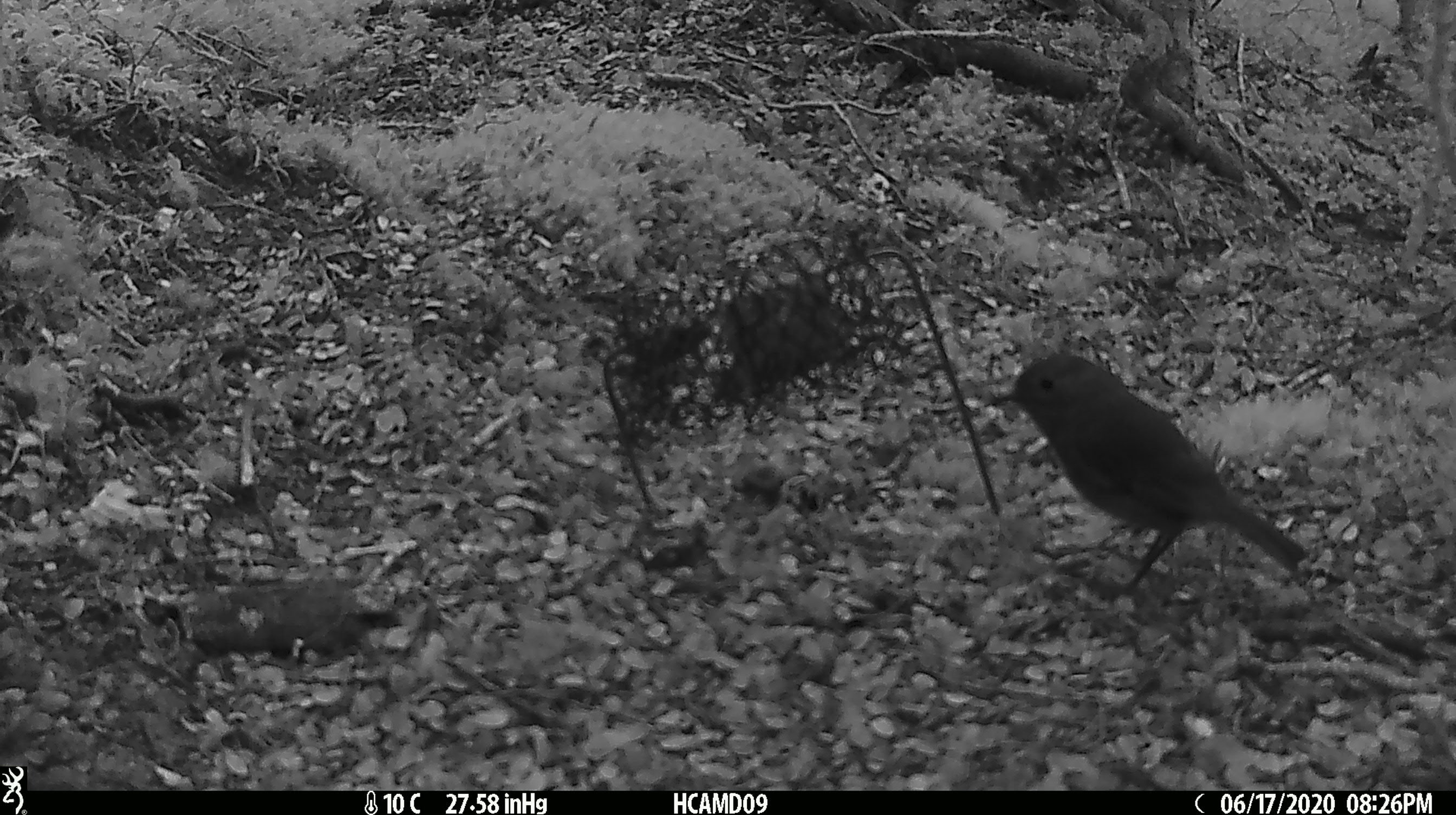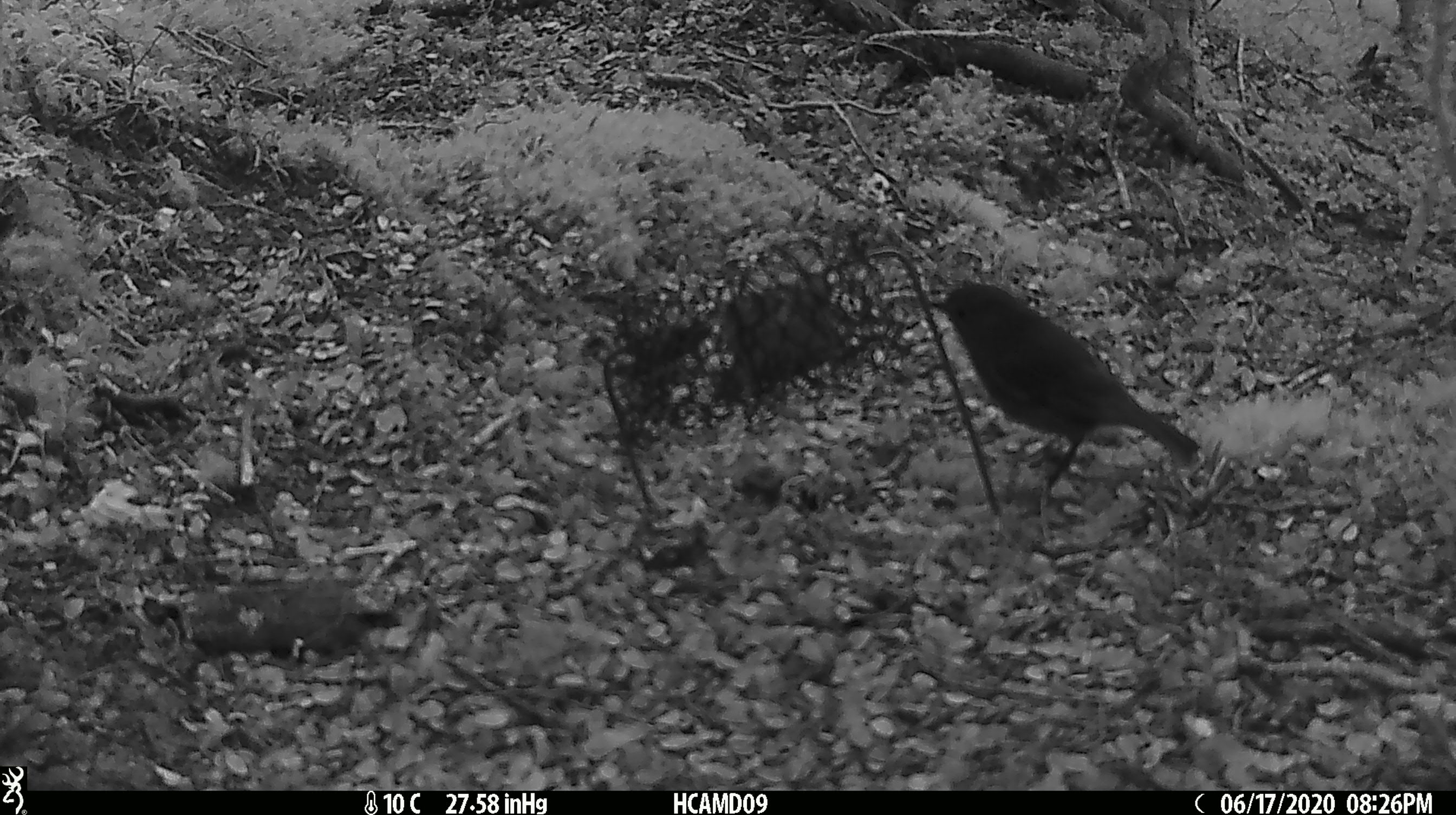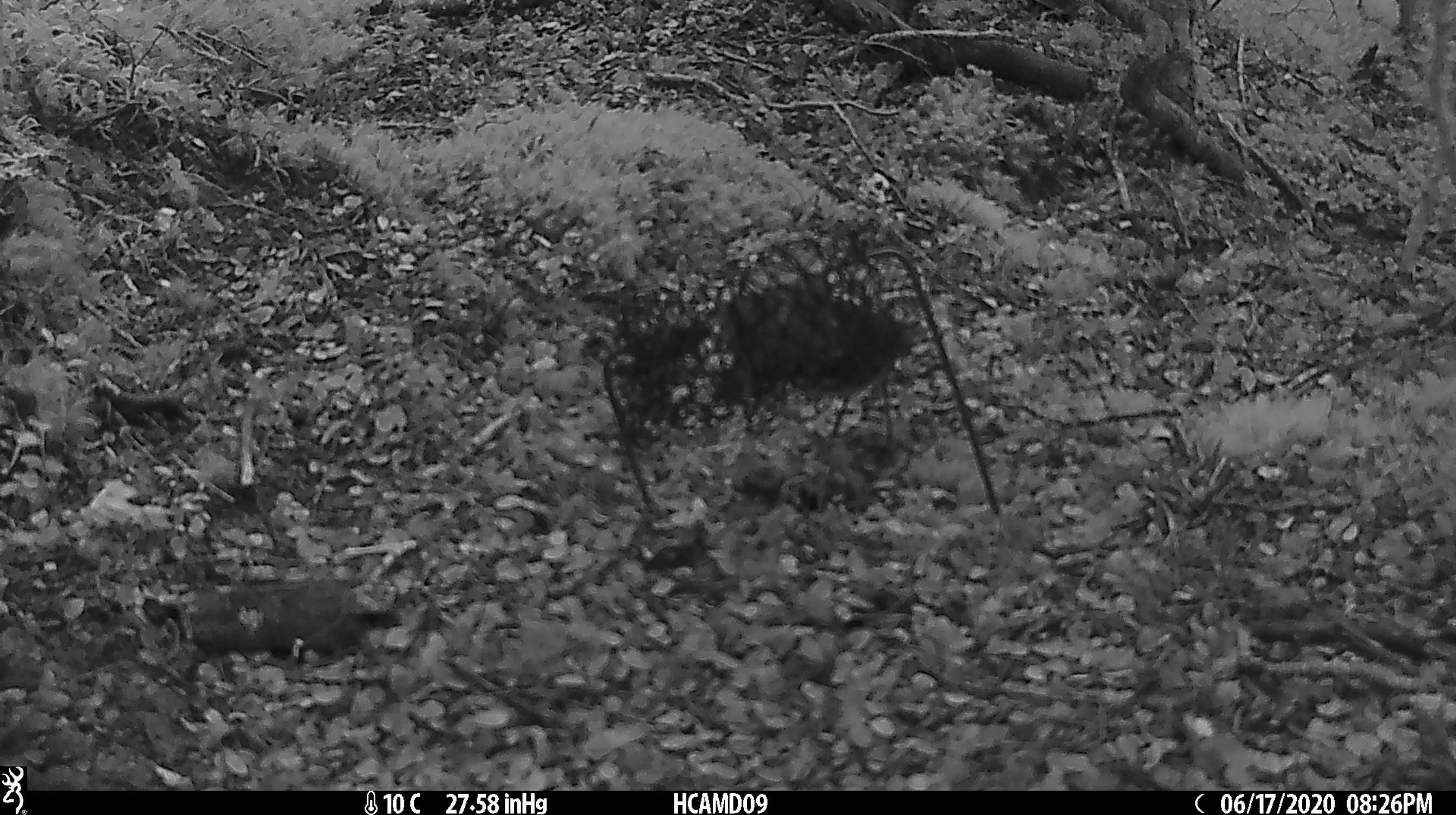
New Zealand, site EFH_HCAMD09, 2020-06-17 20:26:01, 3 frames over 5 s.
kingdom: Animalia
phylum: Chordata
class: Aves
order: Passeriformes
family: Petroicidae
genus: Petroica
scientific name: Petroica australis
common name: new zealand robin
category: robin